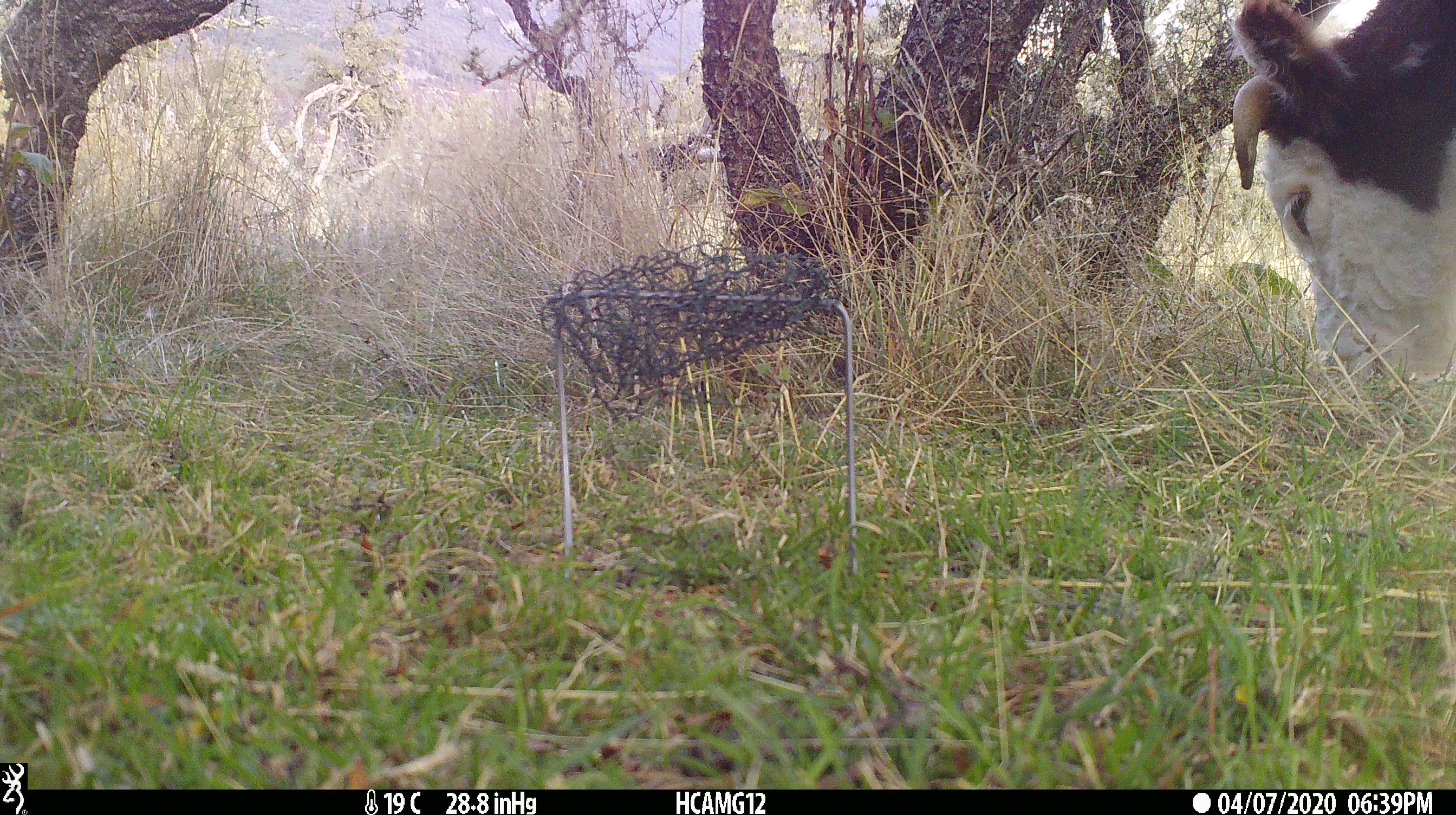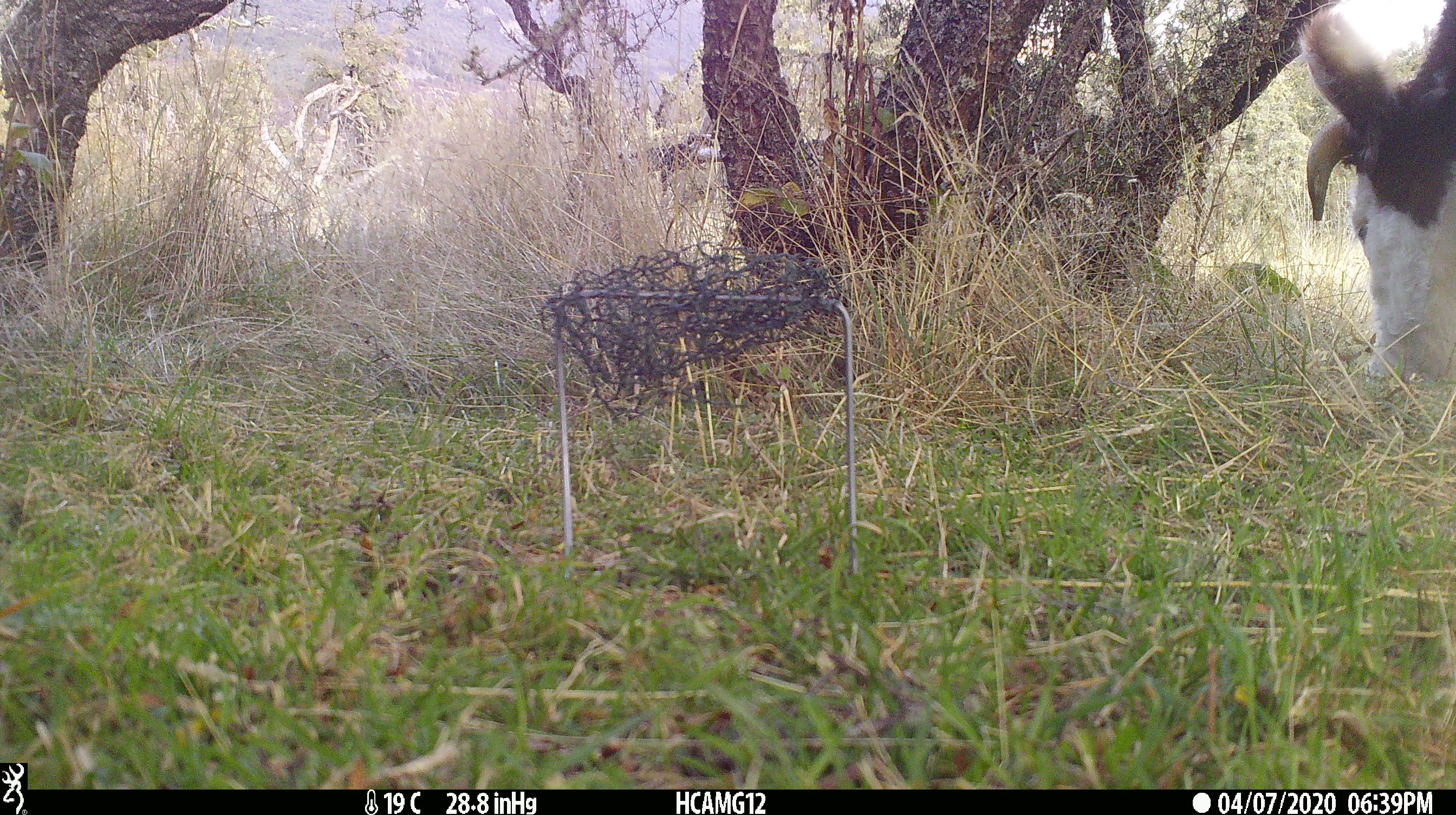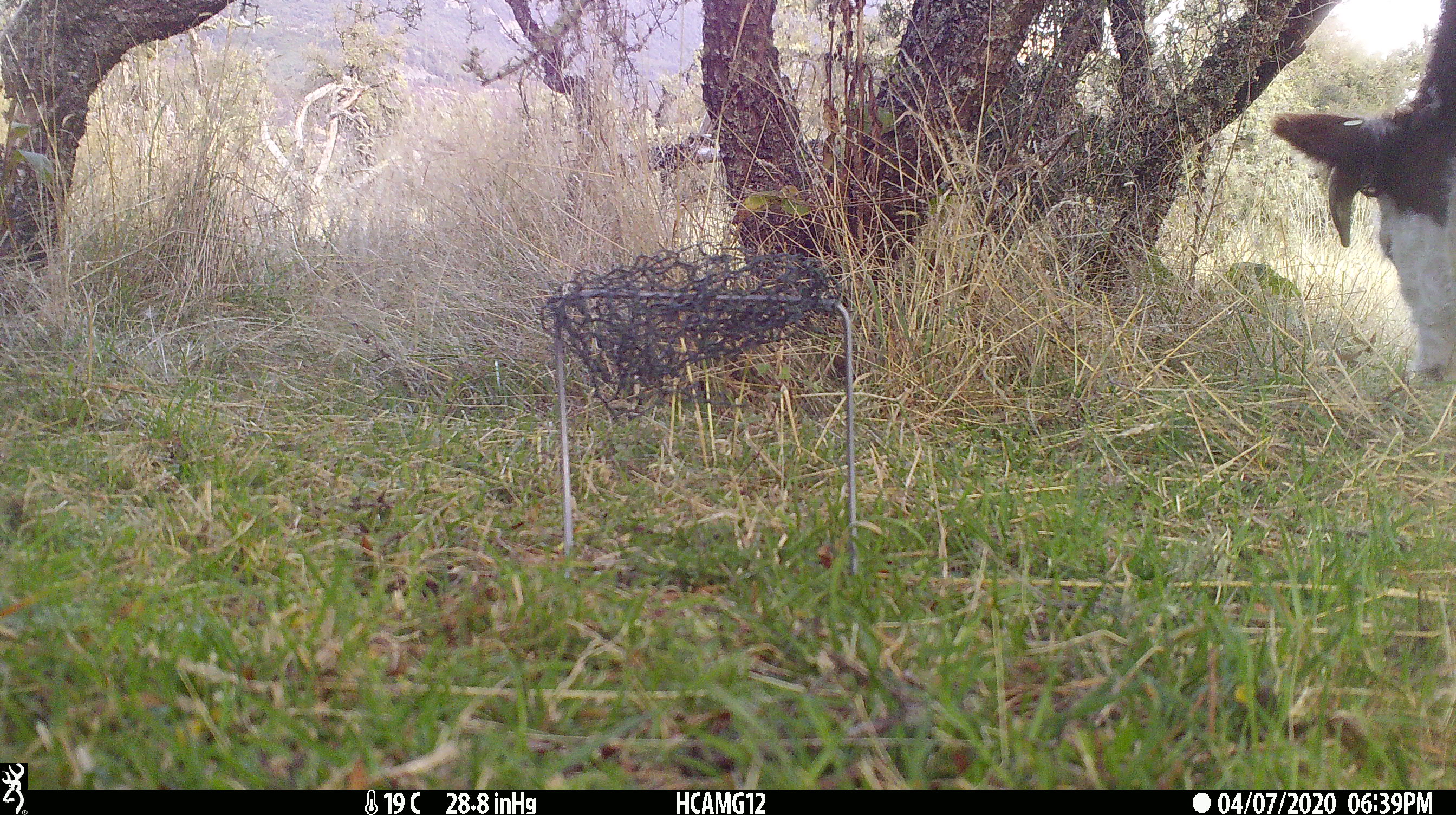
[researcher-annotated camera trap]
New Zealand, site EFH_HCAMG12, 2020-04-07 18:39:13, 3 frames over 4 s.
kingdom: Animalia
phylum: Chordata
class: Mammalia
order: Artiodactyla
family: Bovidae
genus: Bos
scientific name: Bos taurus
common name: domestic cow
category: cow